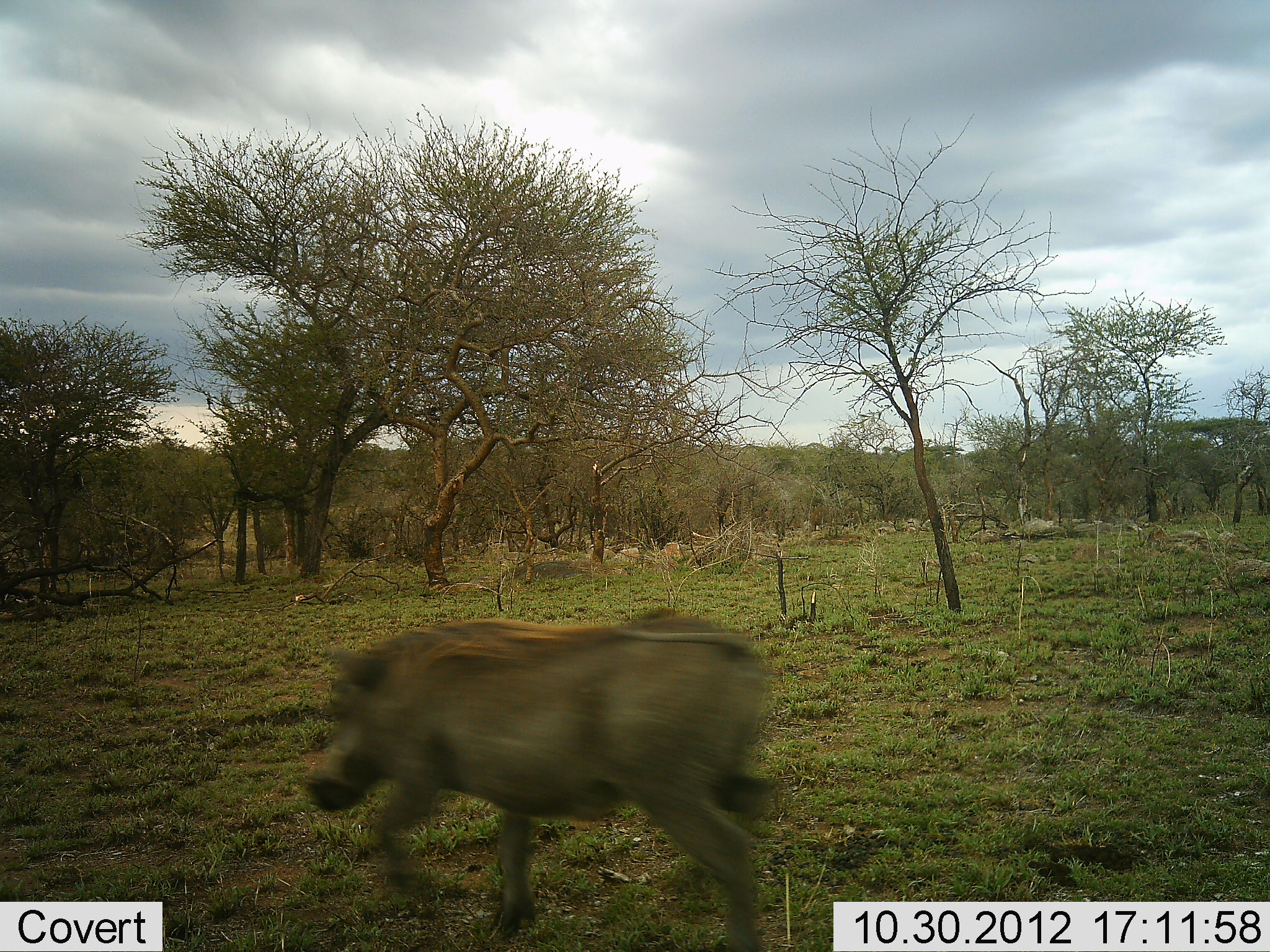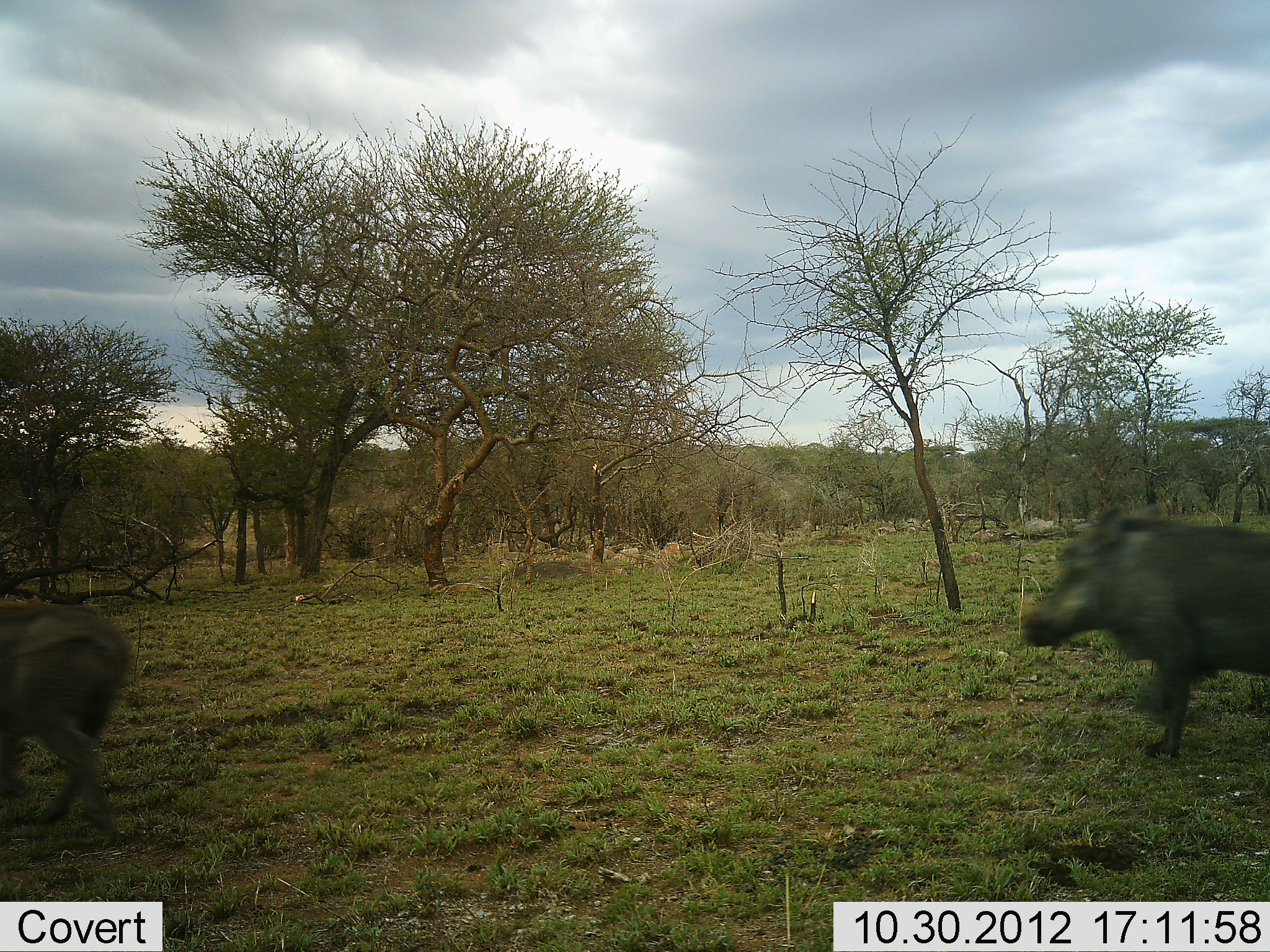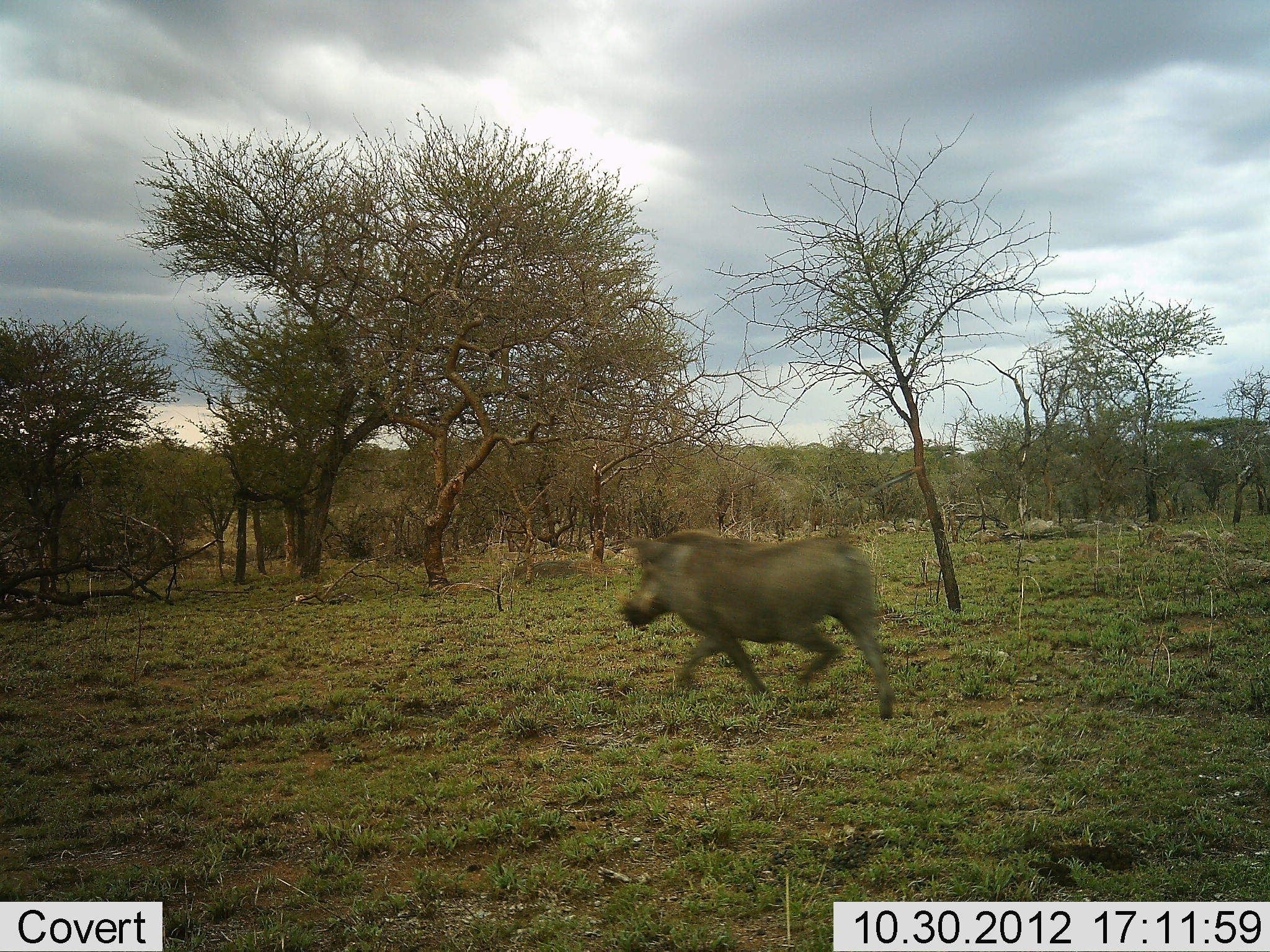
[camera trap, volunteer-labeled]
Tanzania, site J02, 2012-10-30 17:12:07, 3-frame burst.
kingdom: Animalia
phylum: Chordata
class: Mammalia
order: Artiodactyla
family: Suidae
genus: Phacochoerus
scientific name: Phacochoerus africanus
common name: warthog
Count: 2.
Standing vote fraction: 10%.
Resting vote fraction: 0%.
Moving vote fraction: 100%.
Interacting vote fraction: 0%.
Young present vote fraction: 0%.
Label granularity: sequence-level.